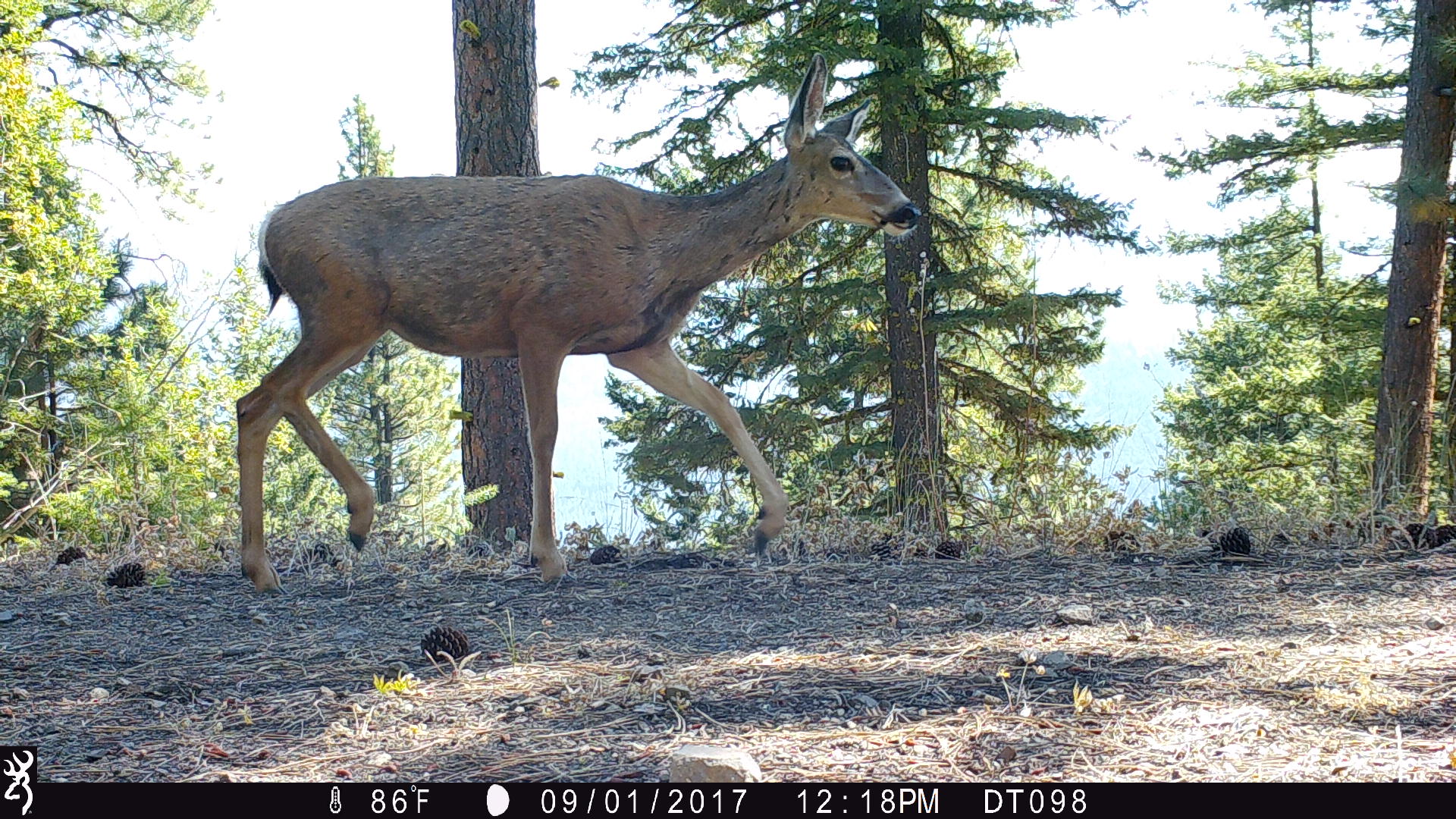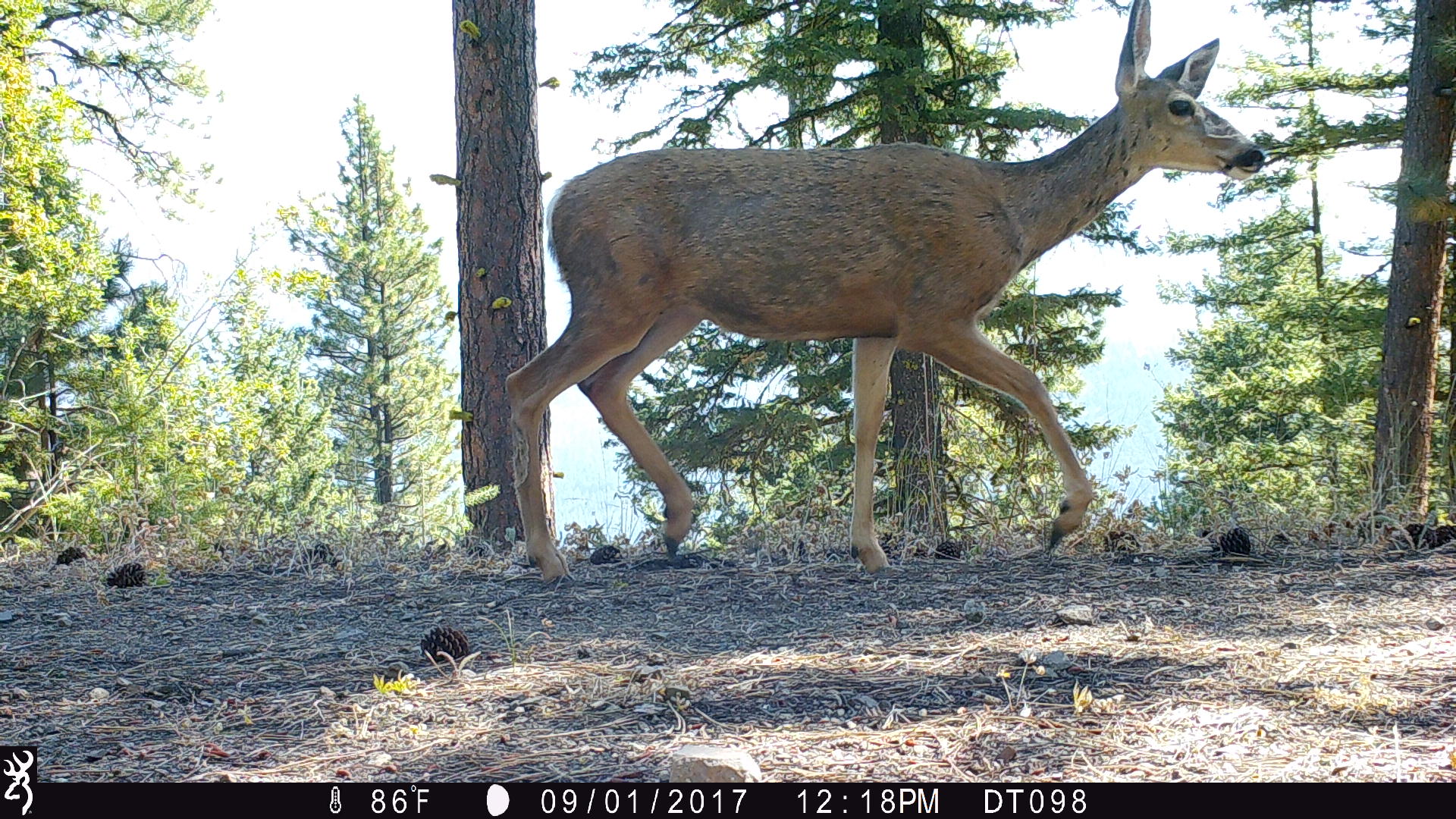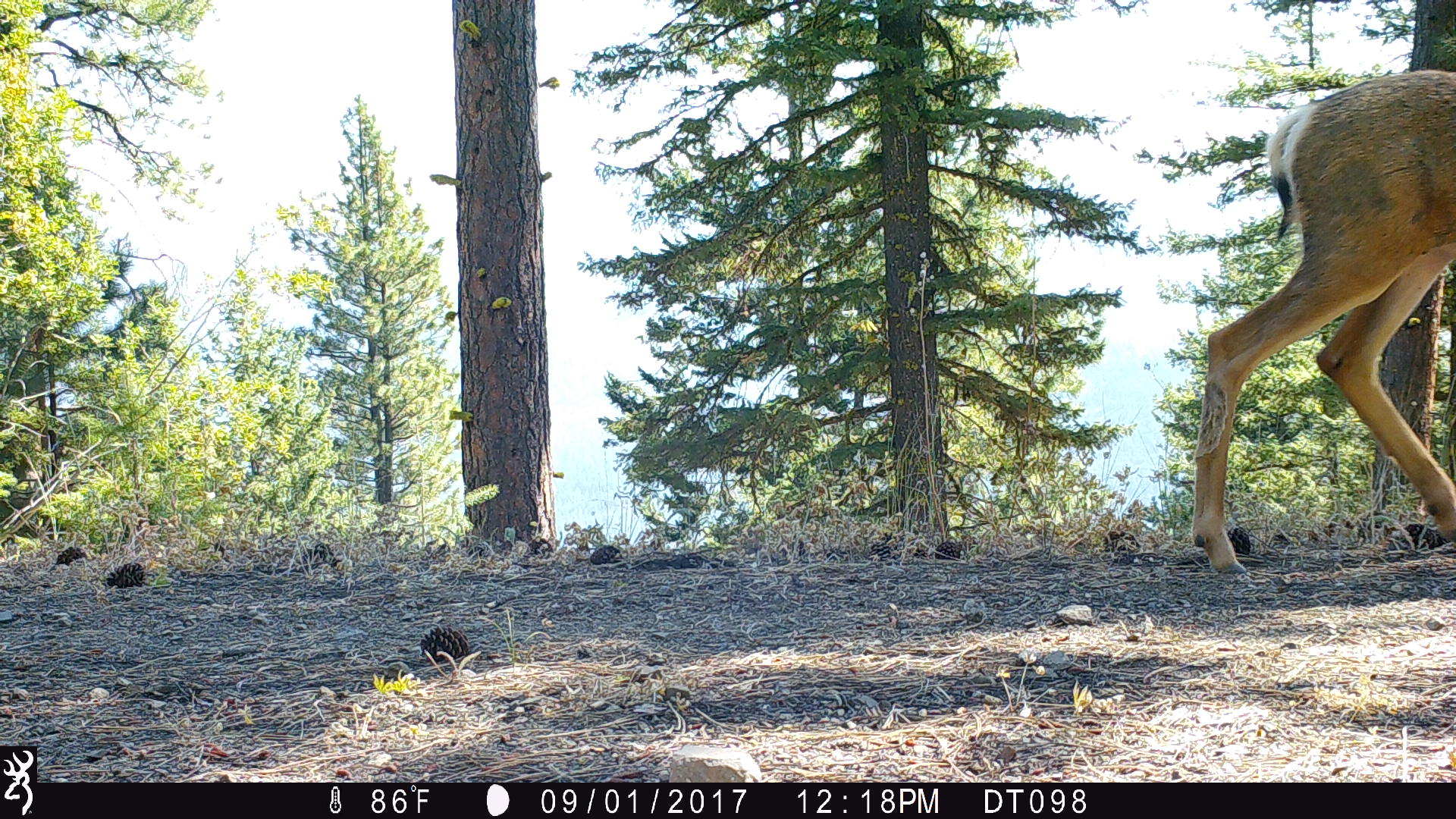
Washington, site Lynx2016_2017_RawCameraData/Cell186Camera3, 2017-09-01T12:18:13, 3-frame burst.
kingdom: Animalia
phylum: Chordata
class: Mammalia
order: Artiodactyla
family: Cervidae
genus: Odocoileus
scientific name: Odocoileus hemionus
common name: mule deer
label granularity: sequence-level